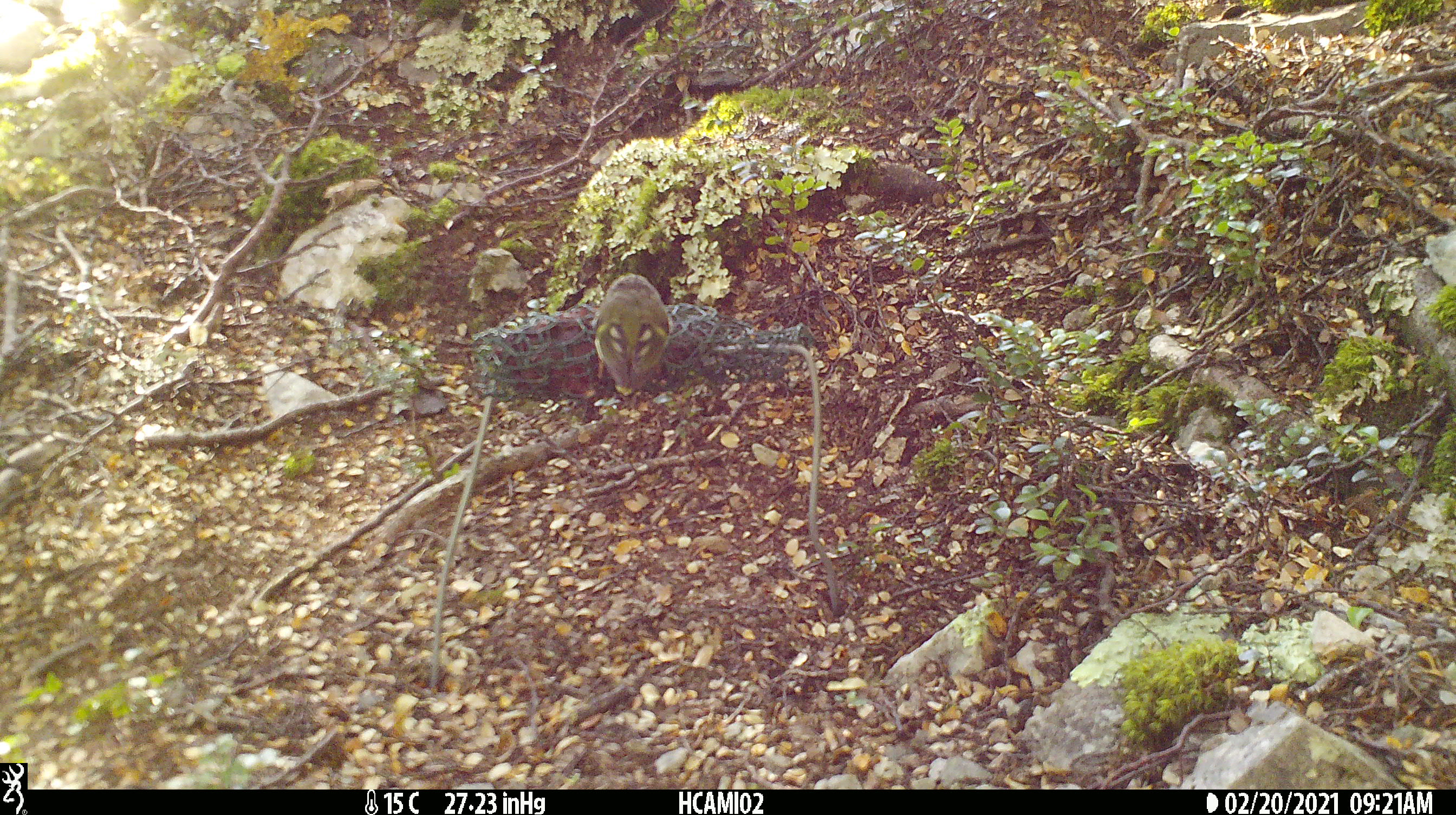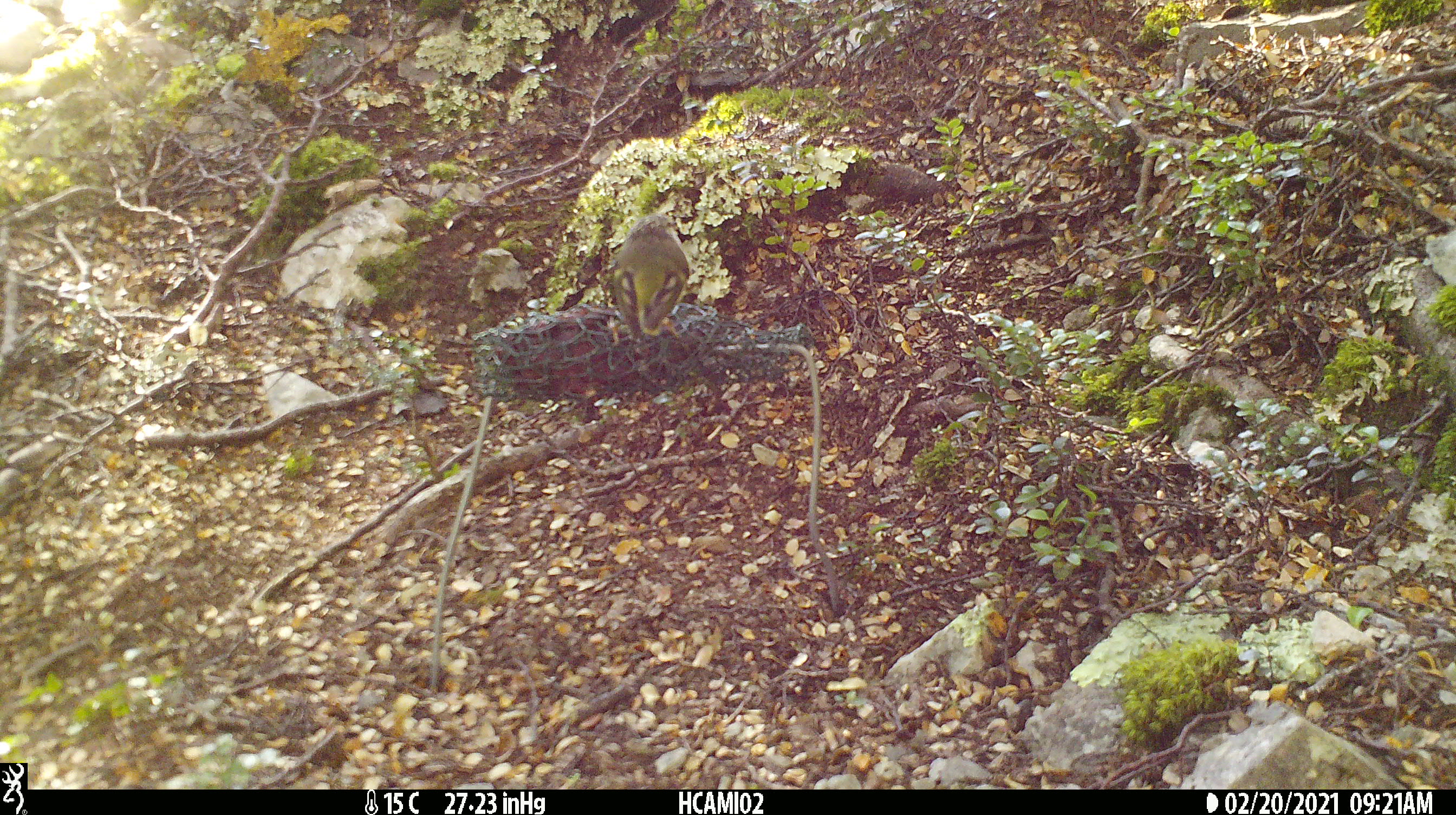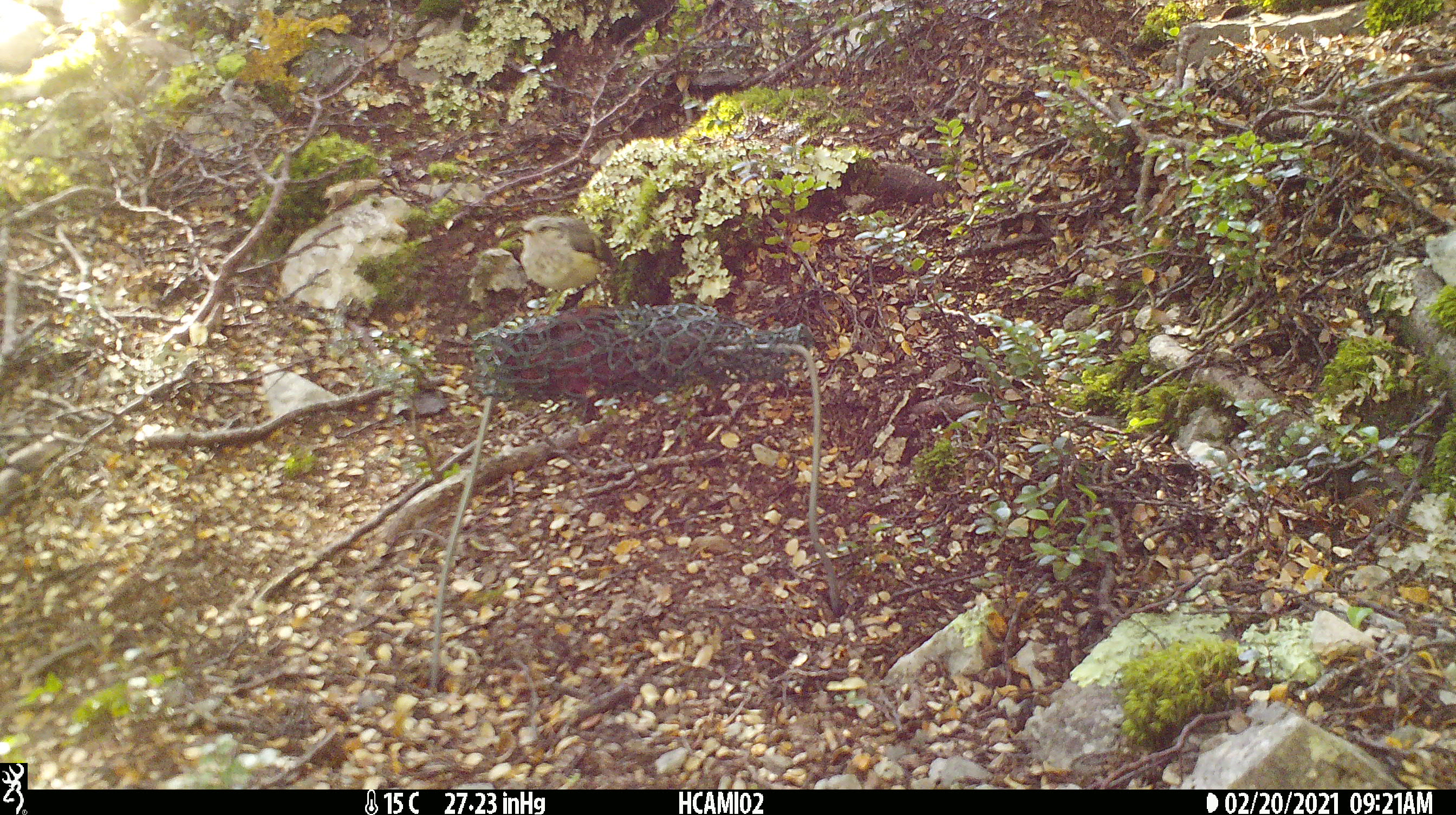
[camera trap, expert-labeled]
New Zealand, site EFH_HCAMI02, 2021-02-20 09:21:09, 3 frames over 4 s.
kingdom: Animalia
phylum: Chordata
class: Aves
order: Passeriformes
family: Acanthisittidae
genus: Acanthisitta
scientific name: Acanthisitta chloris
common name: rifleman